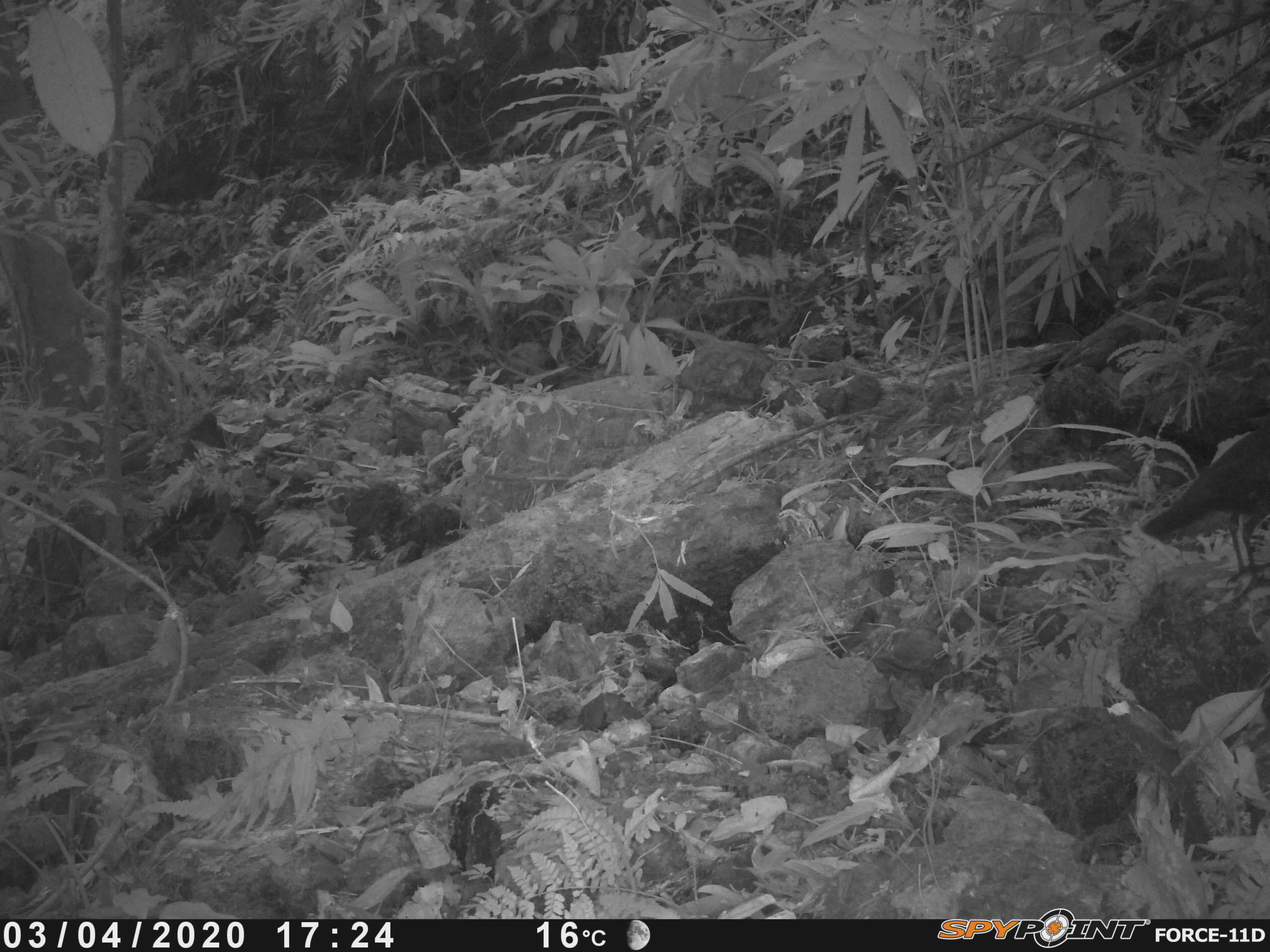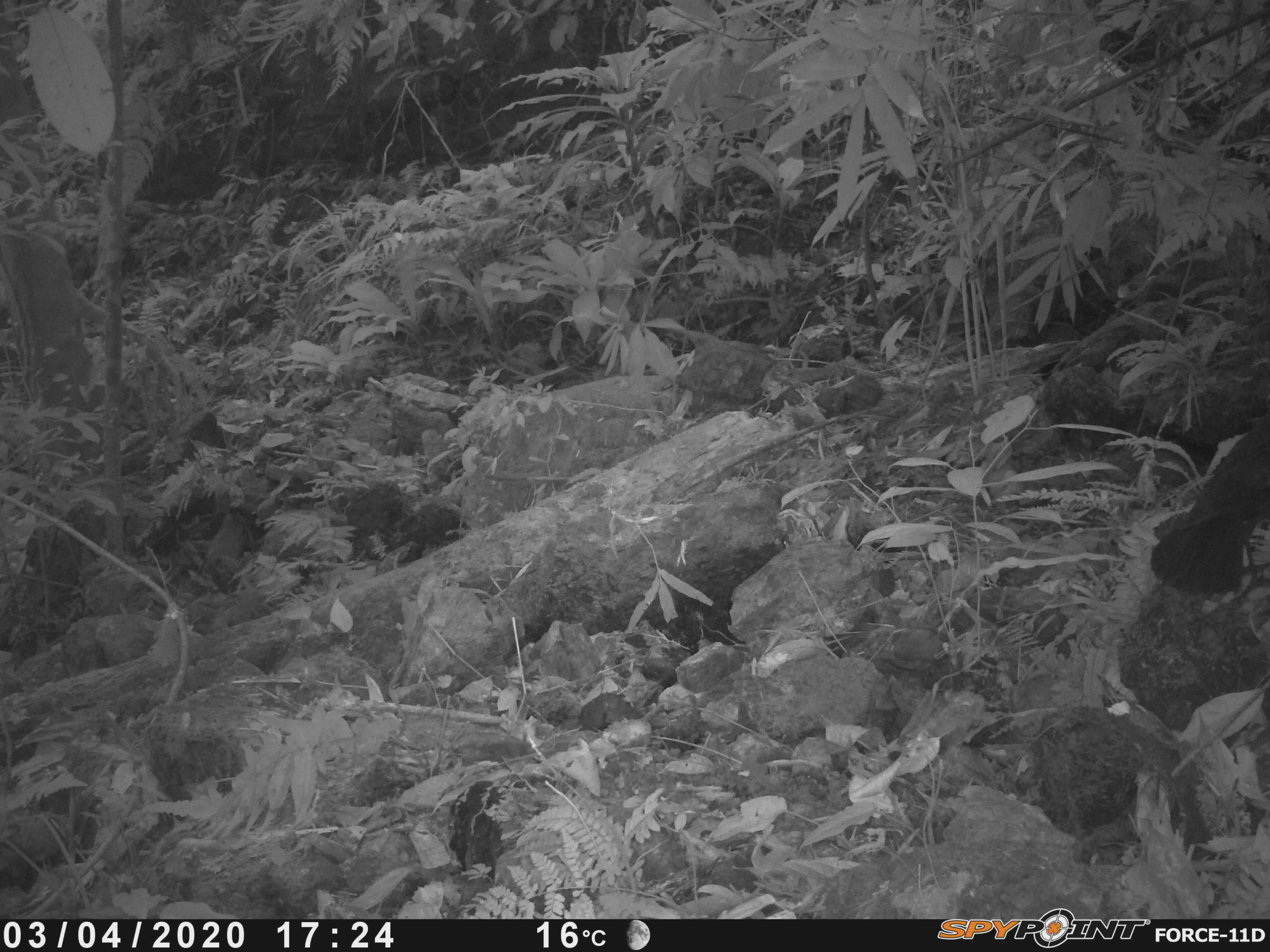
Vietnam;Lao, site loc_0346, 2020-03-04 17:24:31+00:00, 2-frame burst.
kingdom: Animalia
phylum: Chordata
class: Aves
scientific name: Aves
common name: bird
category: unidentified bird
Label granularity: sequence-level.